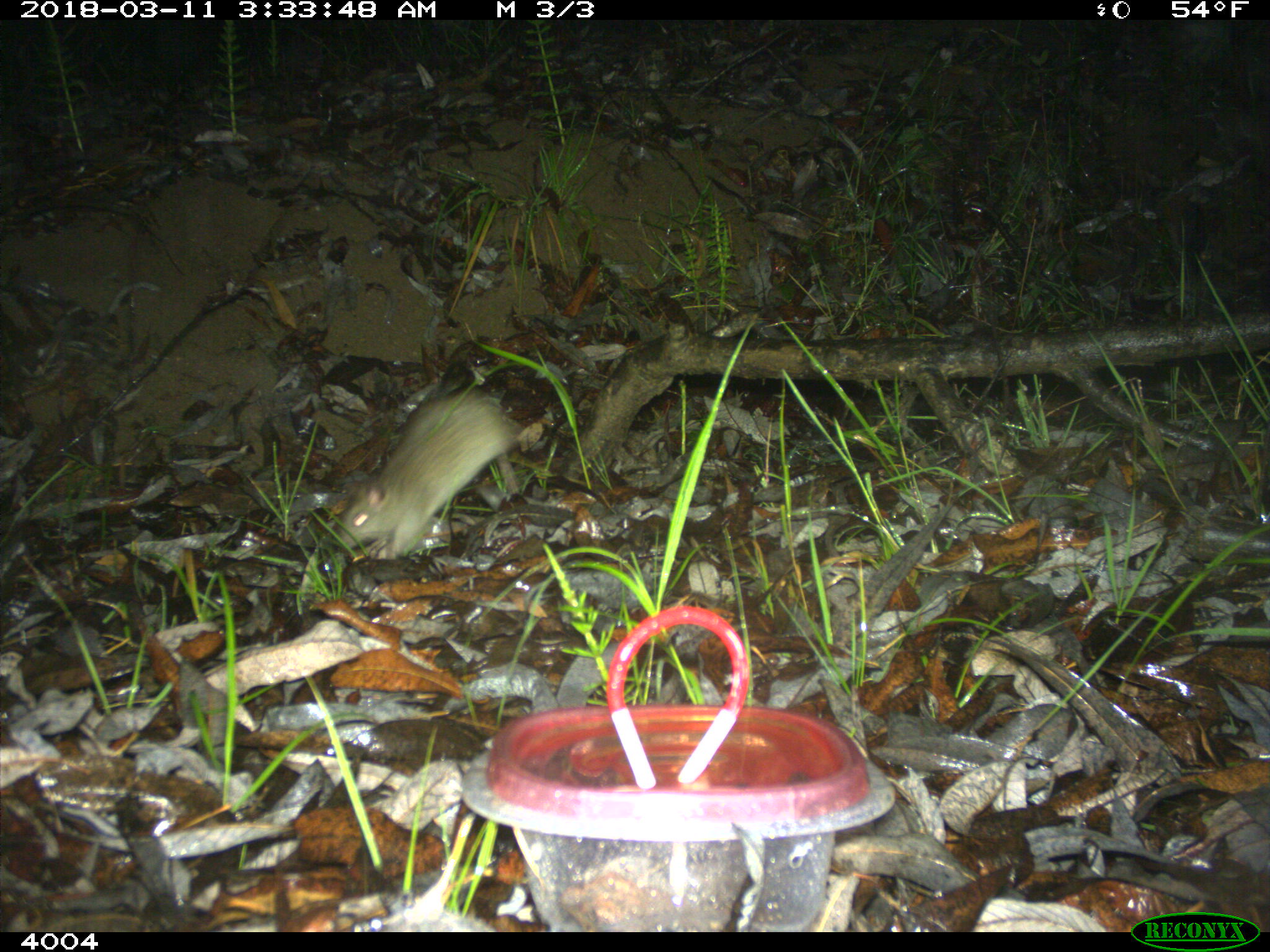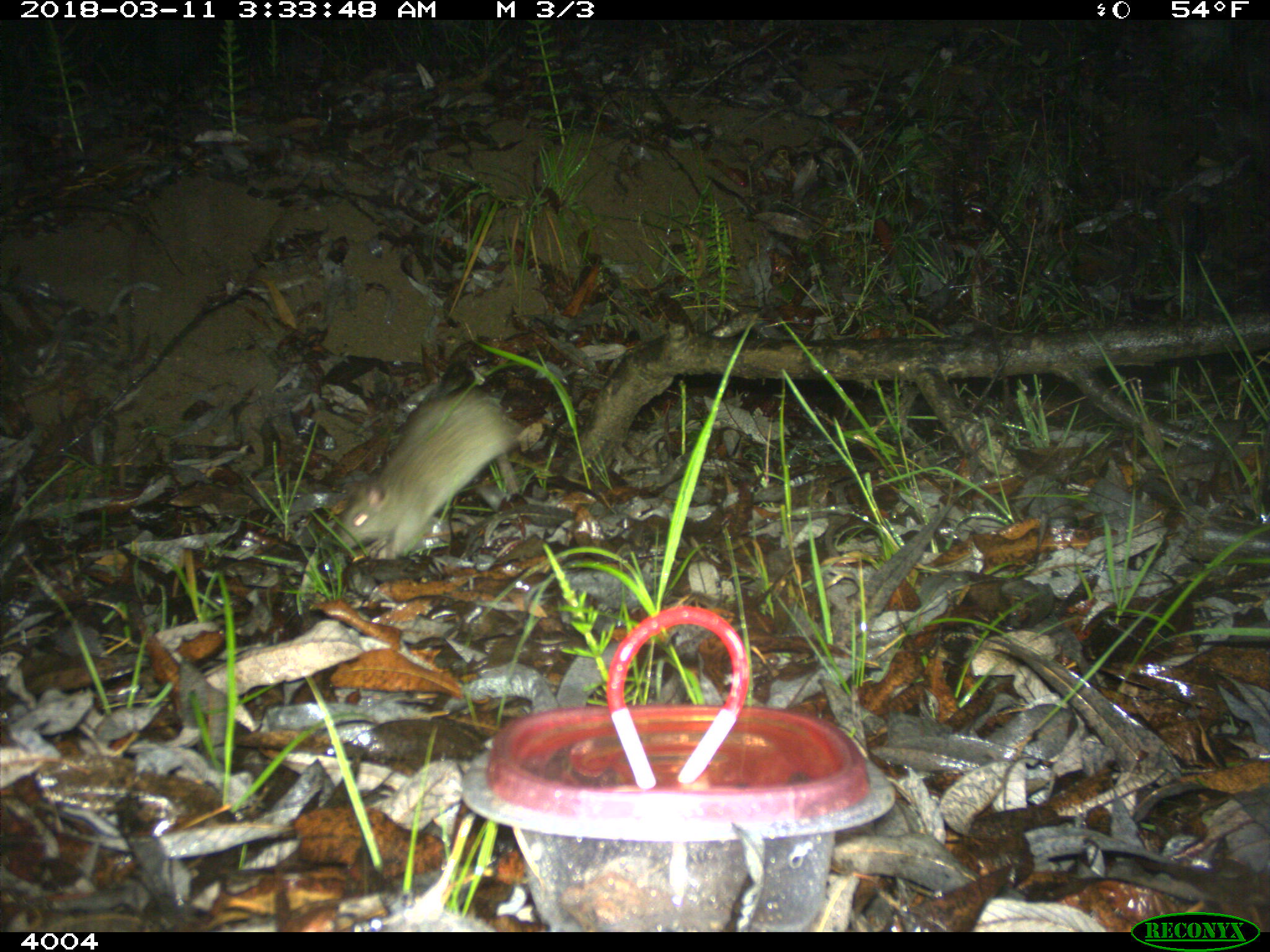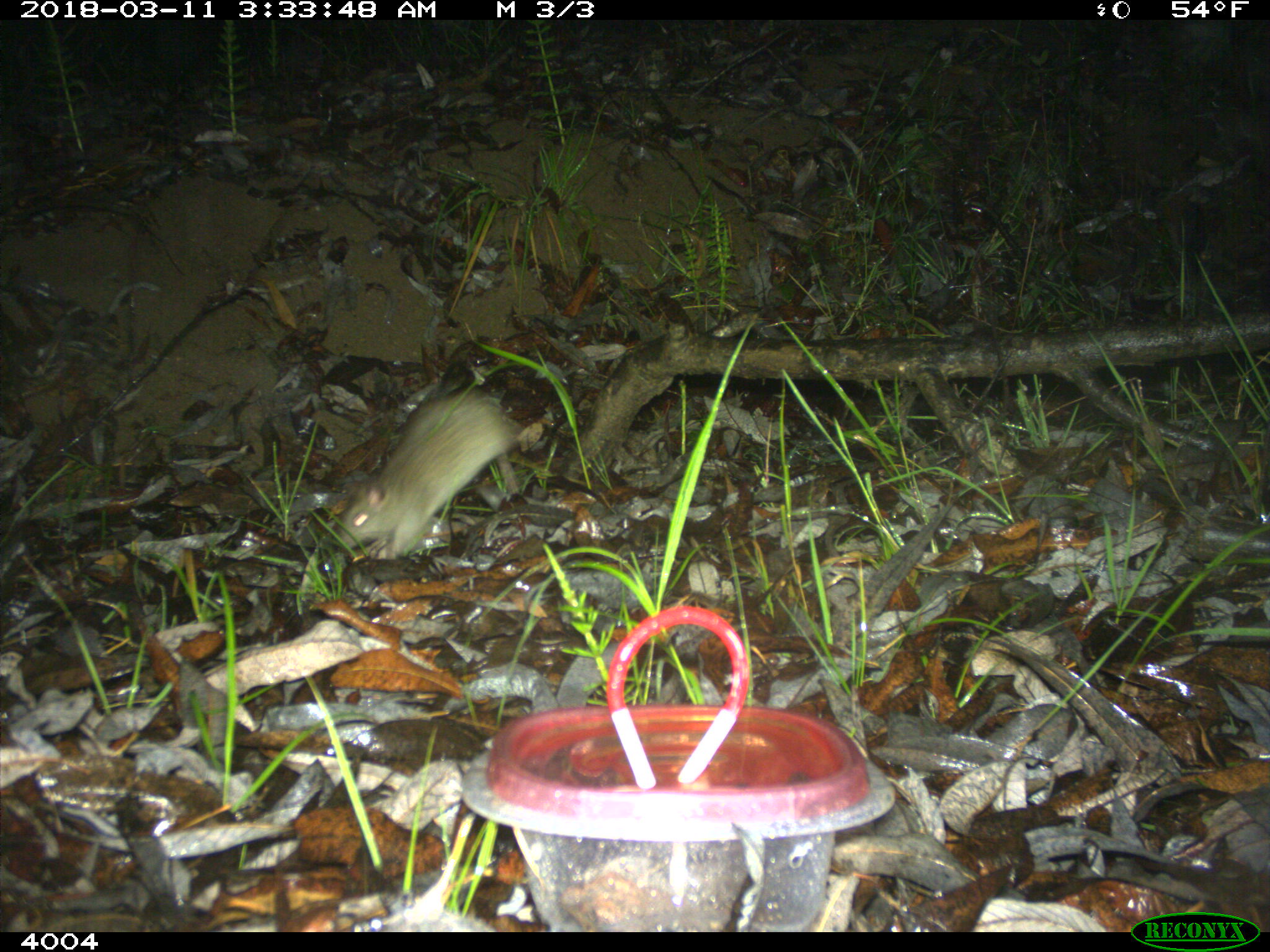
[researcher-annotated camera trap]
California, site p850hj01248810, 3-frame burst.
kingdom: Animalia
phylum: Chordata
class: Mammalia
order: Rodentia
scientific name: Rodentia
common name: rodent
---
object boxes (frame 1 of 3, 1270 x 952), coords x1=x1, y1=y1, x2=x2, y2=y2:
rodent: x1=340, y1=385, x2=528, y2=558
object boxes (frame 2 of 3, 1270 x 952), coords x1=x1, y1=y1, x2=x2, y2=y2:
rodent: x1=335, y1=392, x2=521, y2=559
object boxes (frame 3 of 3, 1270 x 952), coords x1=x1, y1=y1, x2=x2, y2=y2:
rodent: x1=340, y1=386, x2=523, y2=559